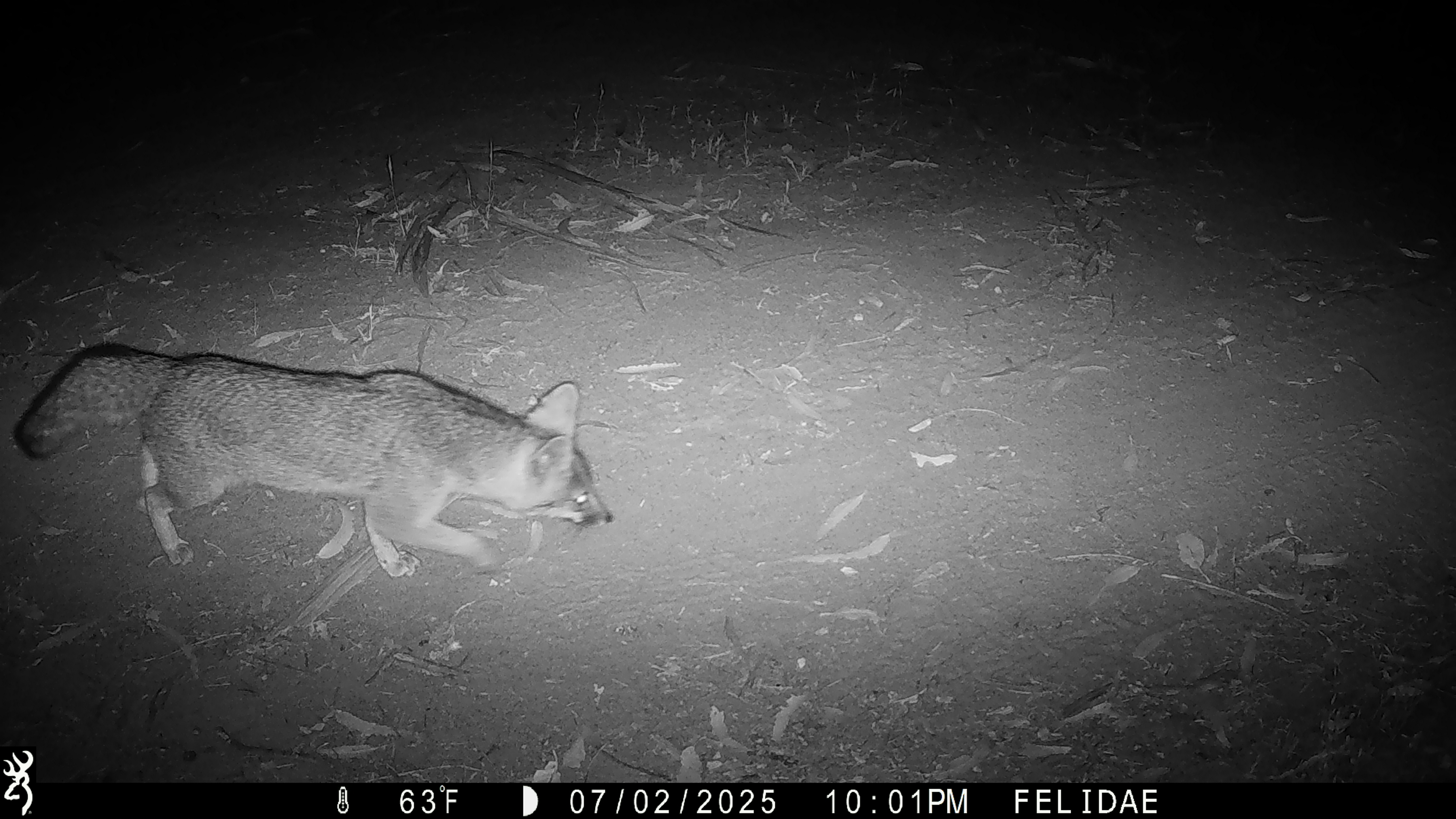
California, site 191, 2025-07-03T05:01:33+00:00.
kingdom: Animalia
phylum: Chordata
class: Mammalia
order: Carnivora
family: Canidae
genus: Urocyon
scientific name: Urocyon cinereoargenteus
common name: gray fox